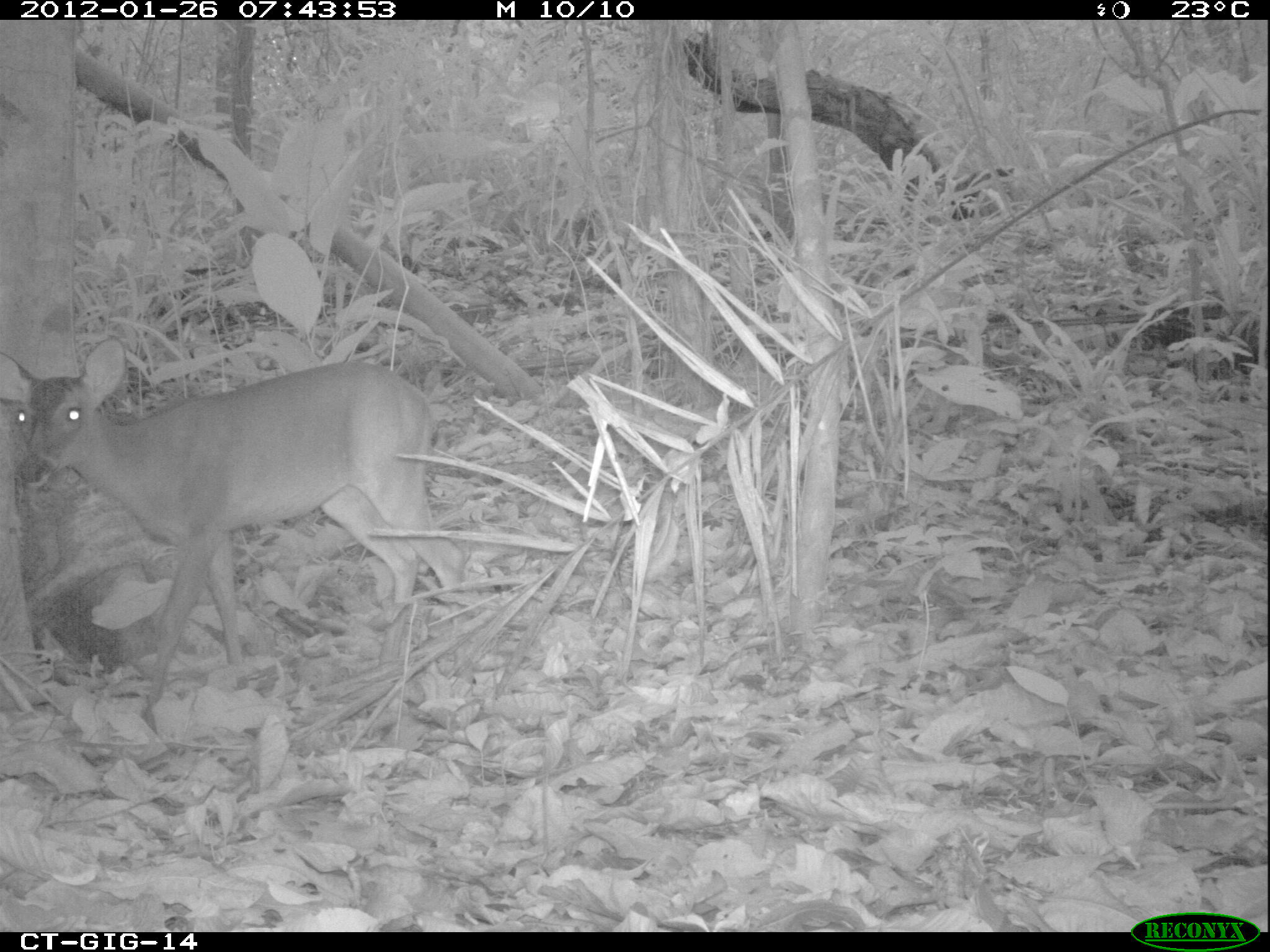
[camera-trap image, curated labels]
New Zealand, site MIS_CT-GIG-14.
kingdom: Animalia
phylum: Chordata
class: Mammalia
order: Artiodactyla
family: Cervidae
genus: Odocoileus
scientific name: Odocoileus virginianus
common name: white-tailed deer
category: white tailed deer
White tailed deer (white-tailed deer) (Odocoileus virginianus).